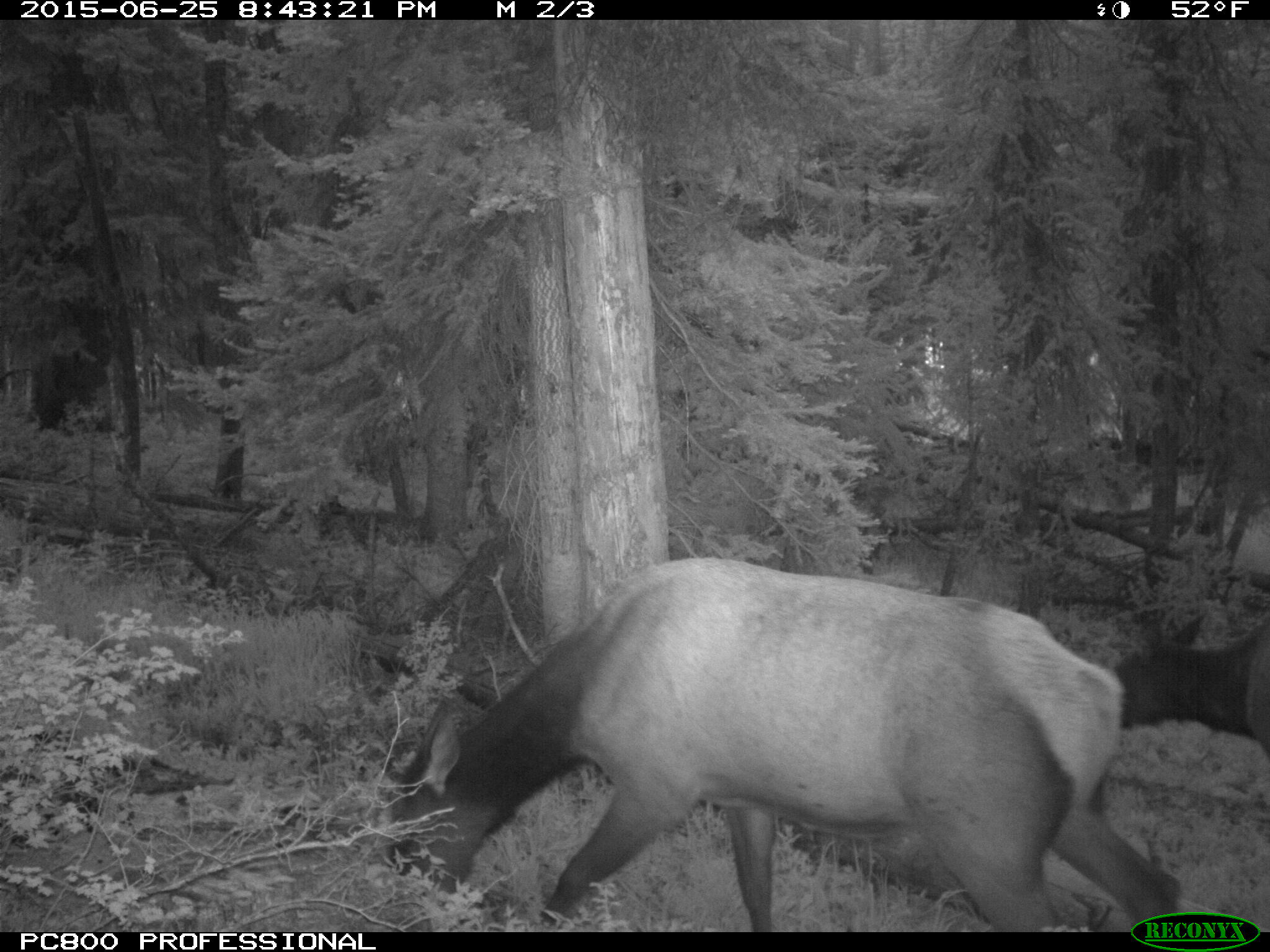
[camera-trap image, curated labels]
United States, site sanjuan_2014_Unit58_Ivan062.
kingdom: Animalia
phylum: Chordata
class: Mammalia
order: Artiodactyla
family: Cervidae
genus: Cervus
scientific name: Cervus elaphus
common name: red deer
Cervus elaphus (red deer).